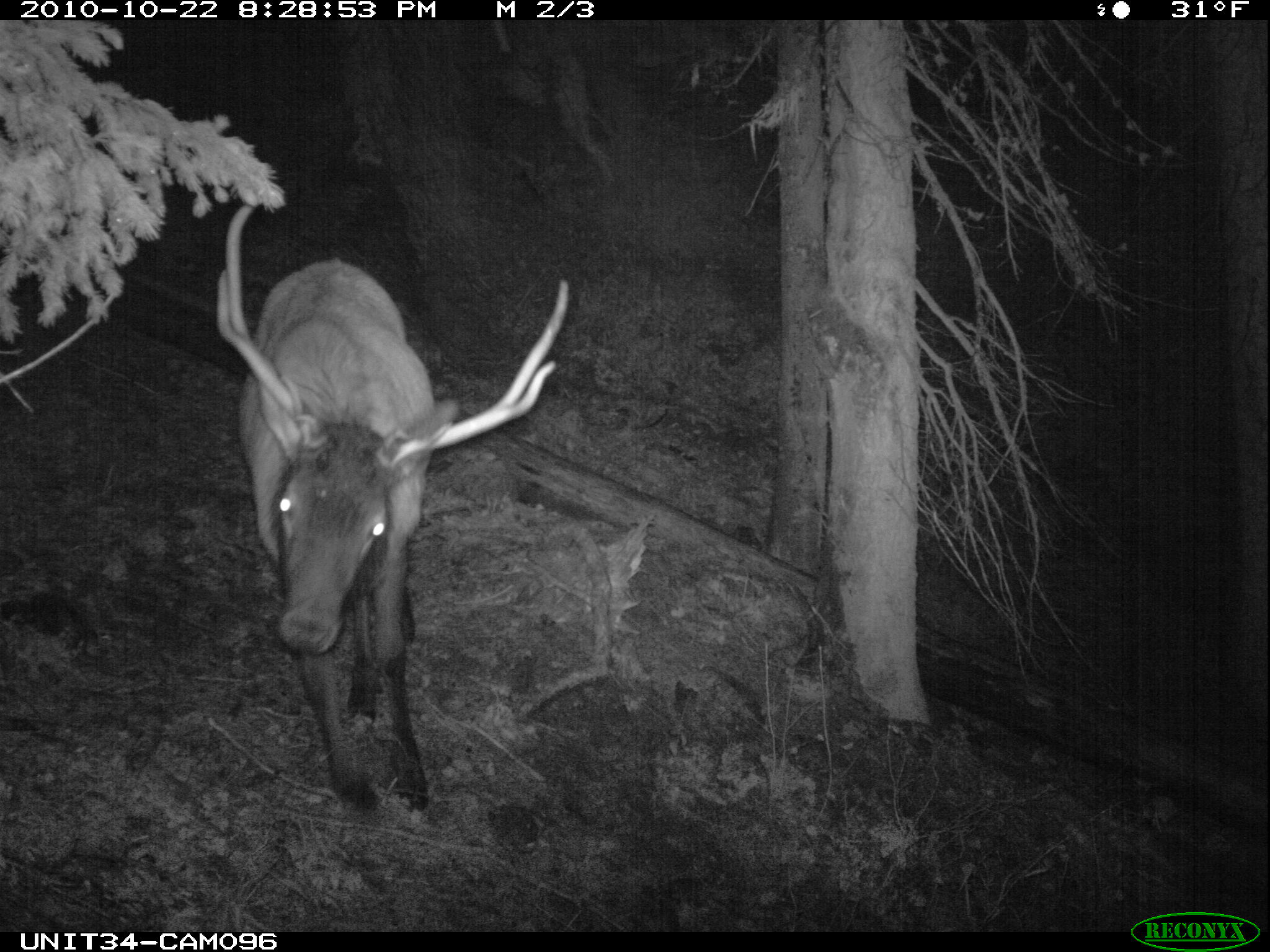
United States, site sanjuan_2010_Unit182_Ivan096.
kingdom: Animalia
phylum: Chordata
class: Mammalia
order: Artiodactyla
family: Cervidae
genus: Cervus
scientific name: Cervus elaphus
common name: red deer